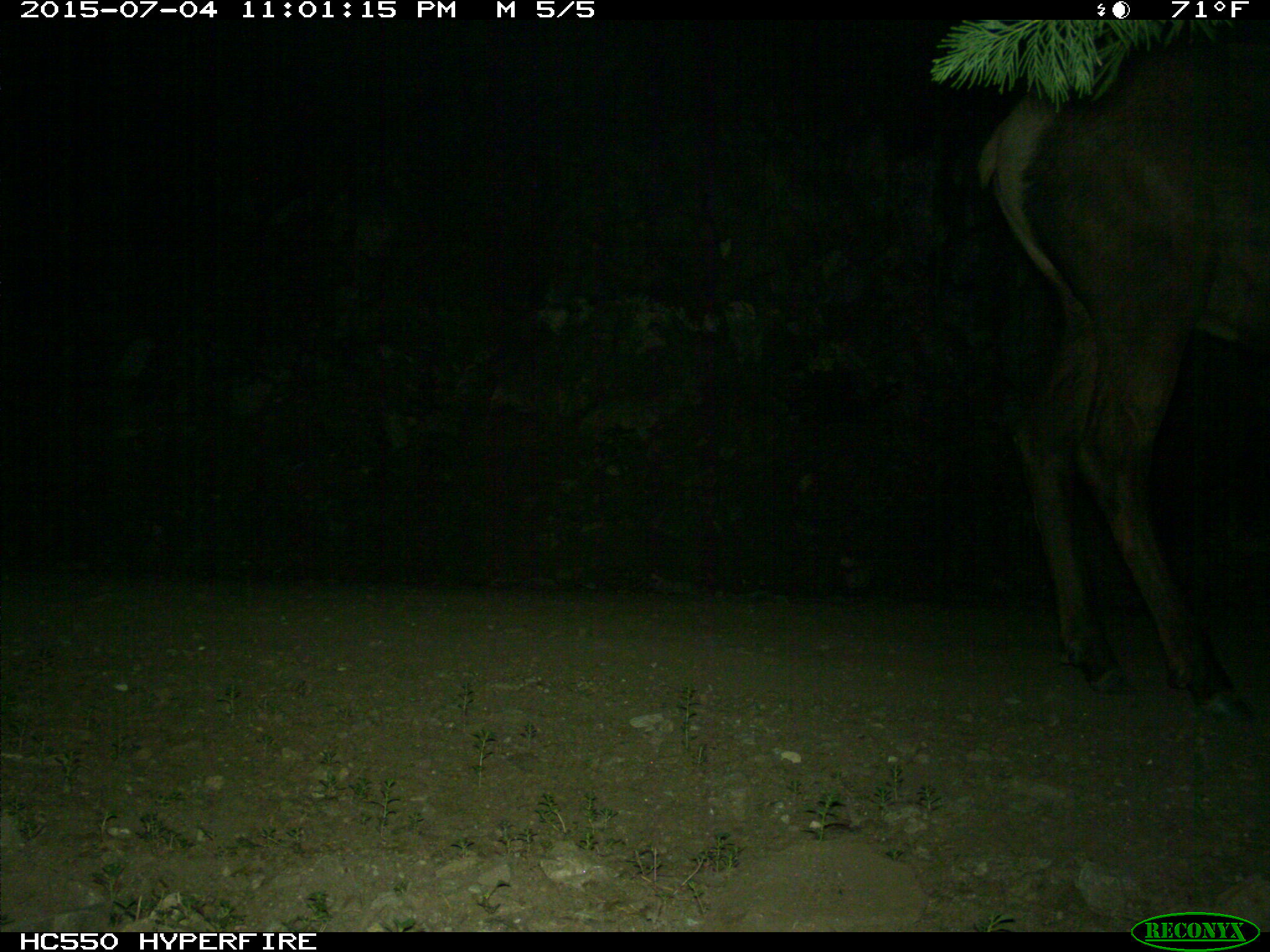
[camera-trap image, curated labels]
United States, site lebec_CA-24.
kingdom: Animalia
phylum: Chordata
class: Mammalia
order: Artiodactyla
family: Cervidae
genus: Cervus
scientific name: Cervus canadensis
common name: elk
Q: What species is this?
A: Cervus canadensis (elk).